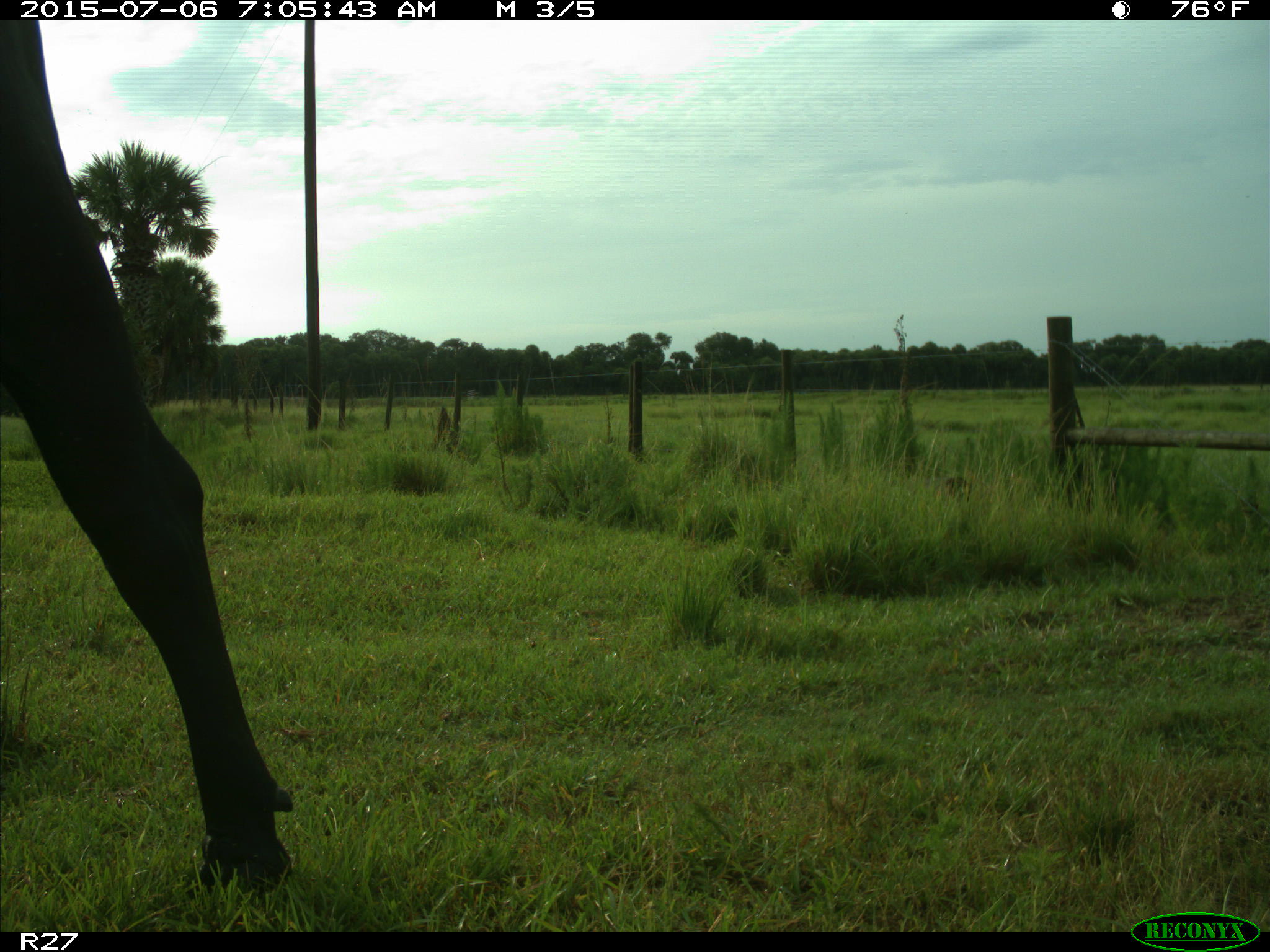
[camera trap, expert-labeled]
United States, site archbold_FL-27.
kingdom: Animalia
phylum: Chordata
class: Mammalia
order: Artiodactyla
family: Bovidae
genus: Bos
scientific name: Bos taurus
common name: domestic cow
Bos taurus (domestic cow).